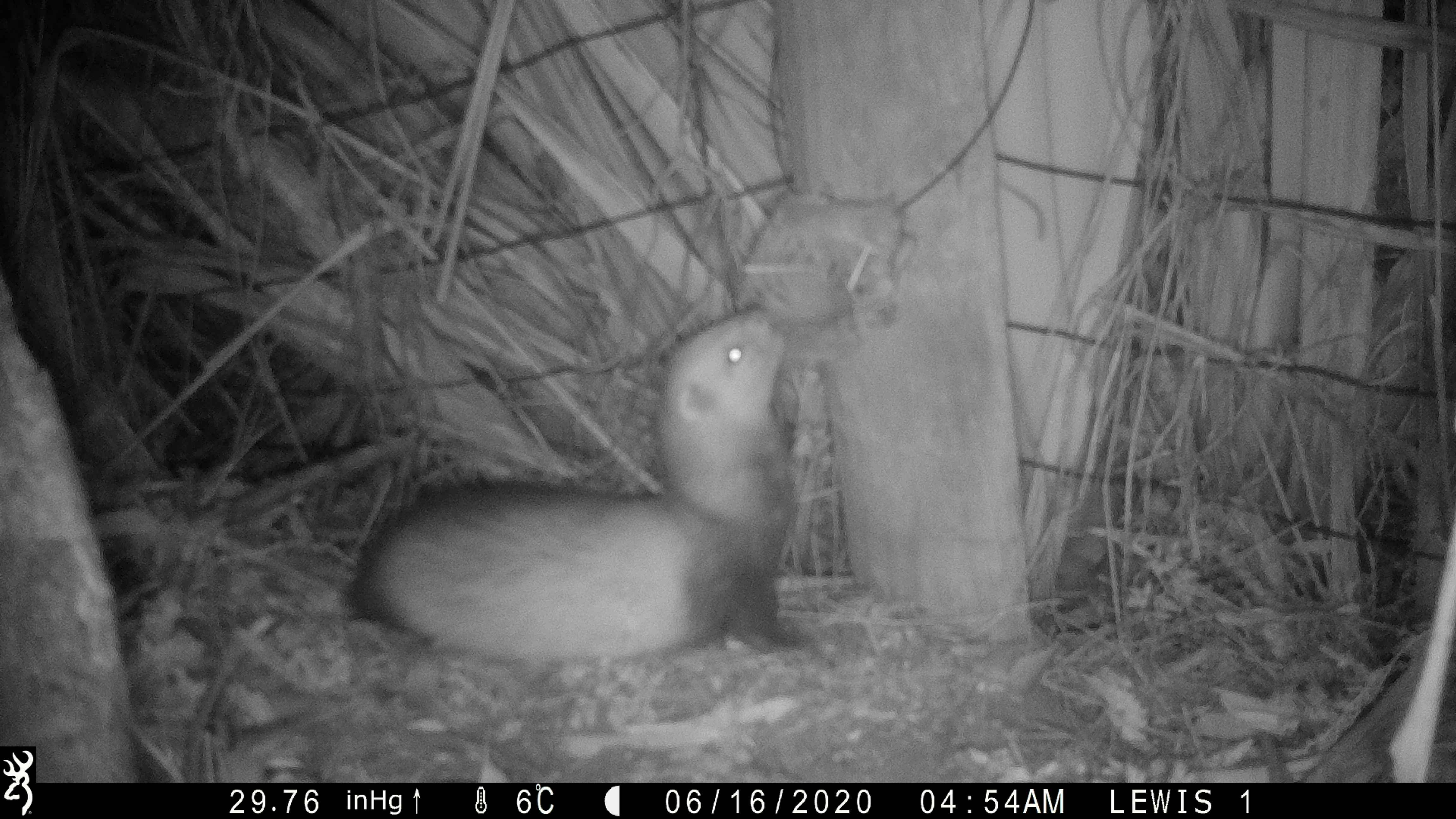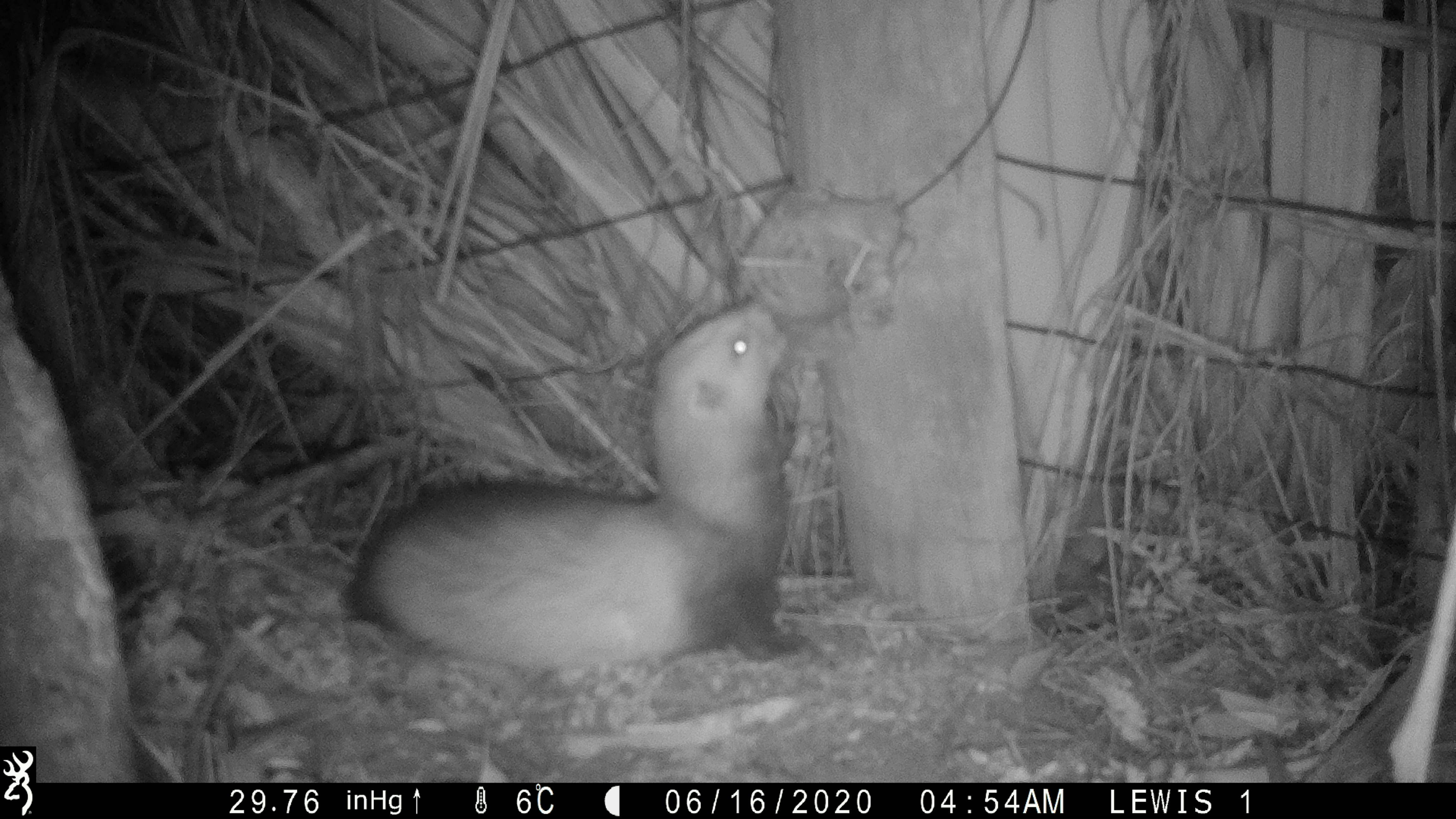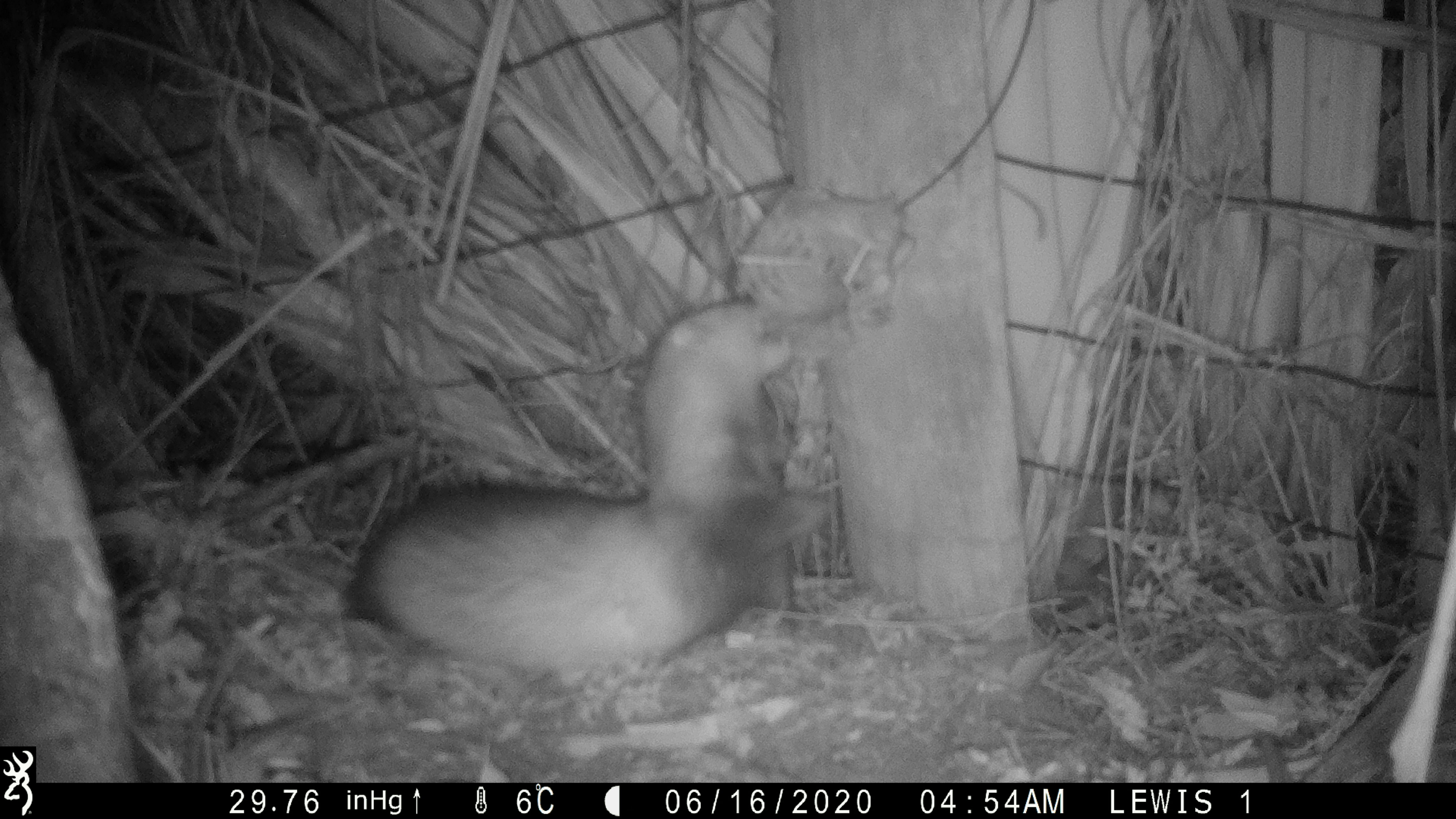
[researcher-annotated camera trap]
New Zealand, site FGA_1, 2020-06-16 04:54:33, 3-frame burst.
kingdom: Animalia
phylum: Chordata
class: Mammalia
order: Carnivora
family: Mustelidae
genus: Mustela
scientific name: Mustela furo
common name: ferret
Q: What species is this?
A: Ferret (Mustela furo).